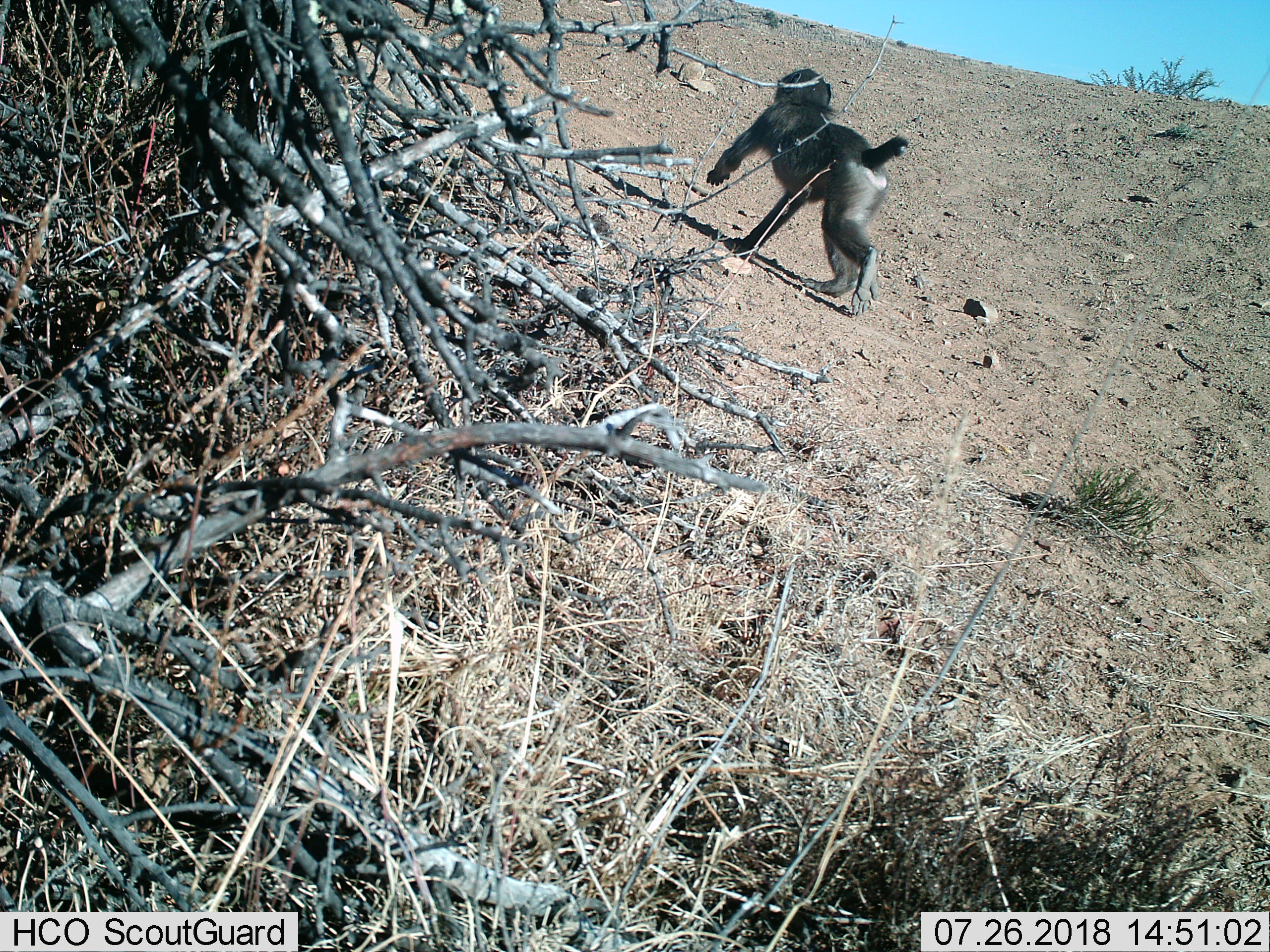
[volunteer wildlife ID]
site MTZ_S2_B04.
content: unidentified animal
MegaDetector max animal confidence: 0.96